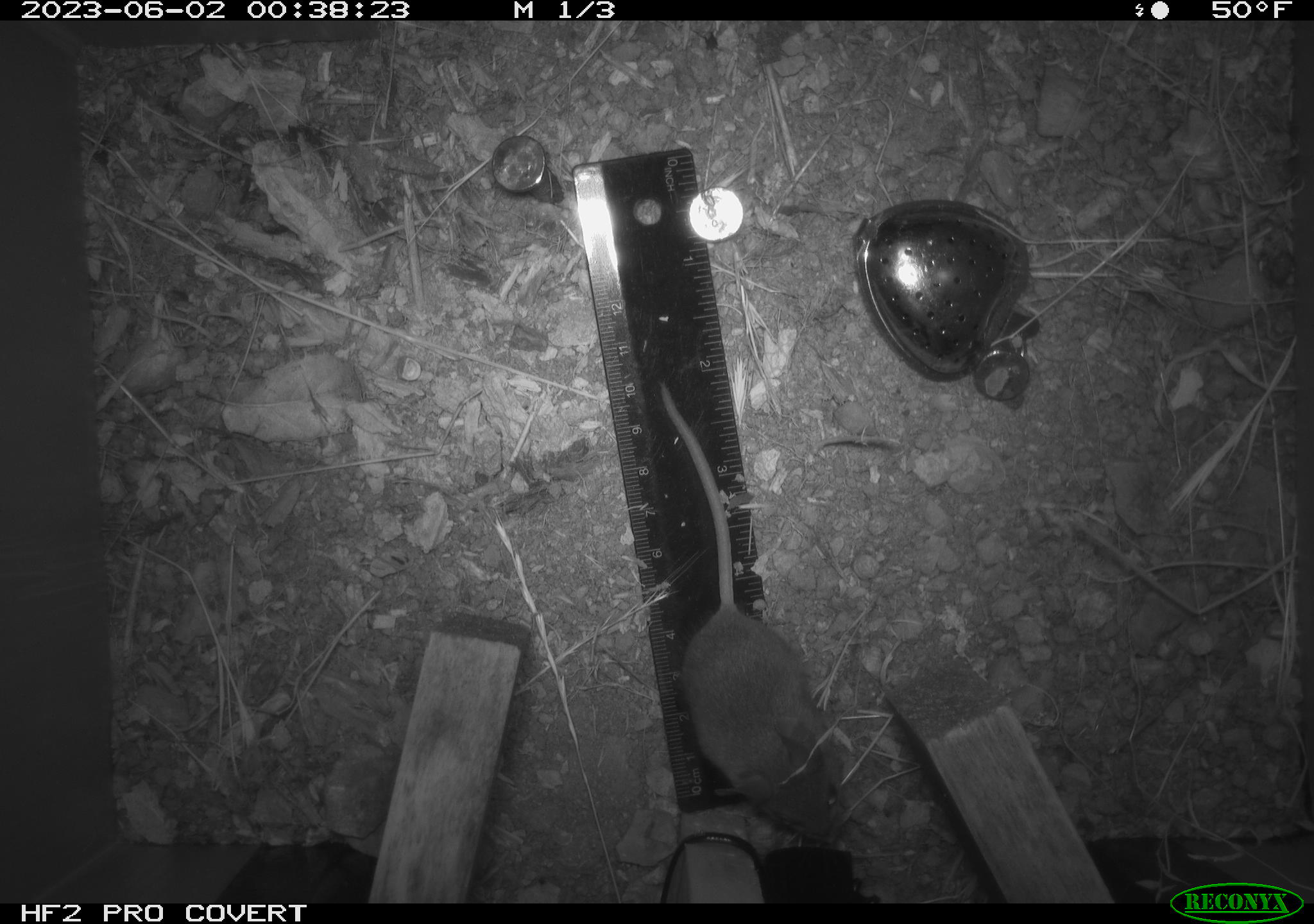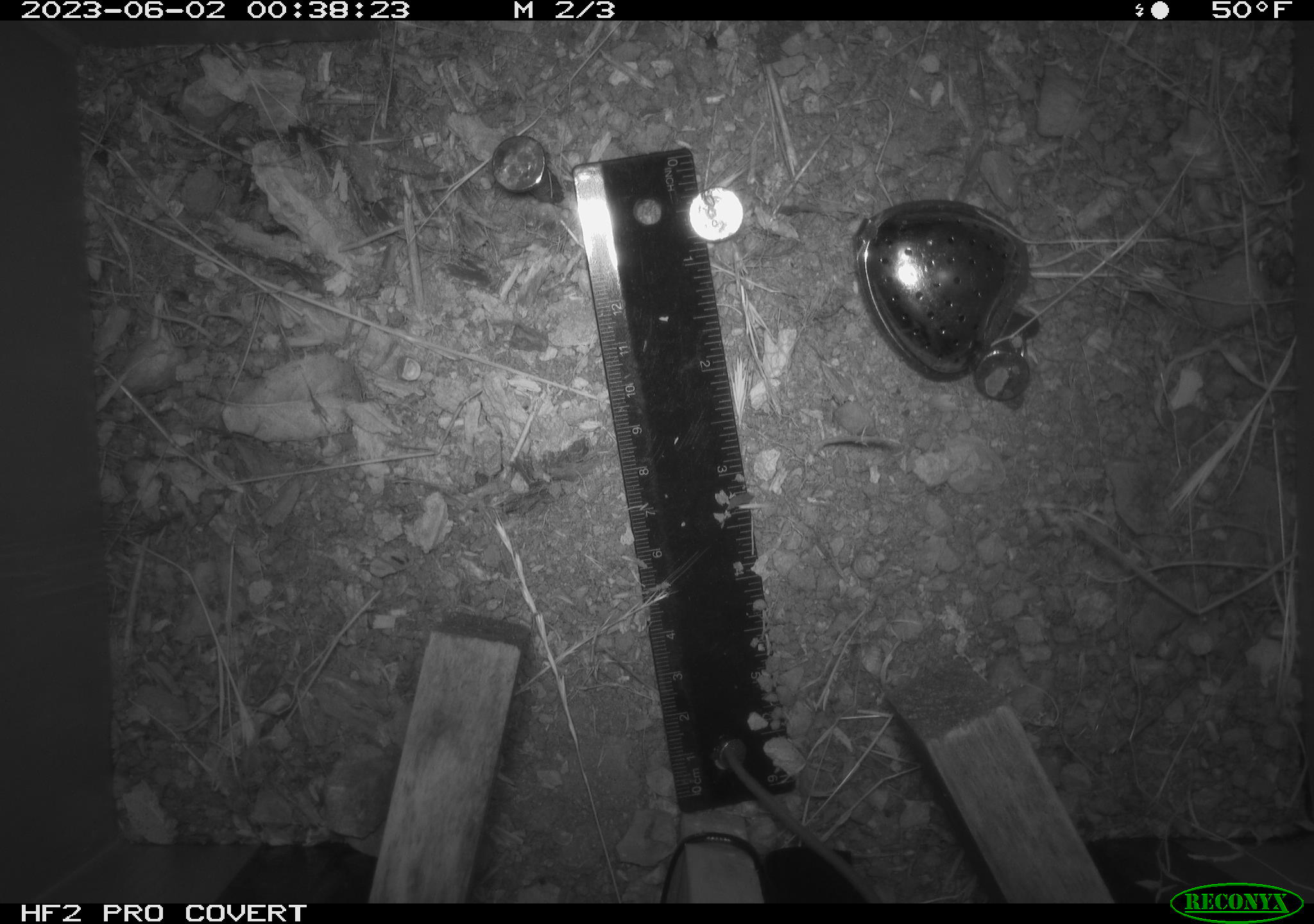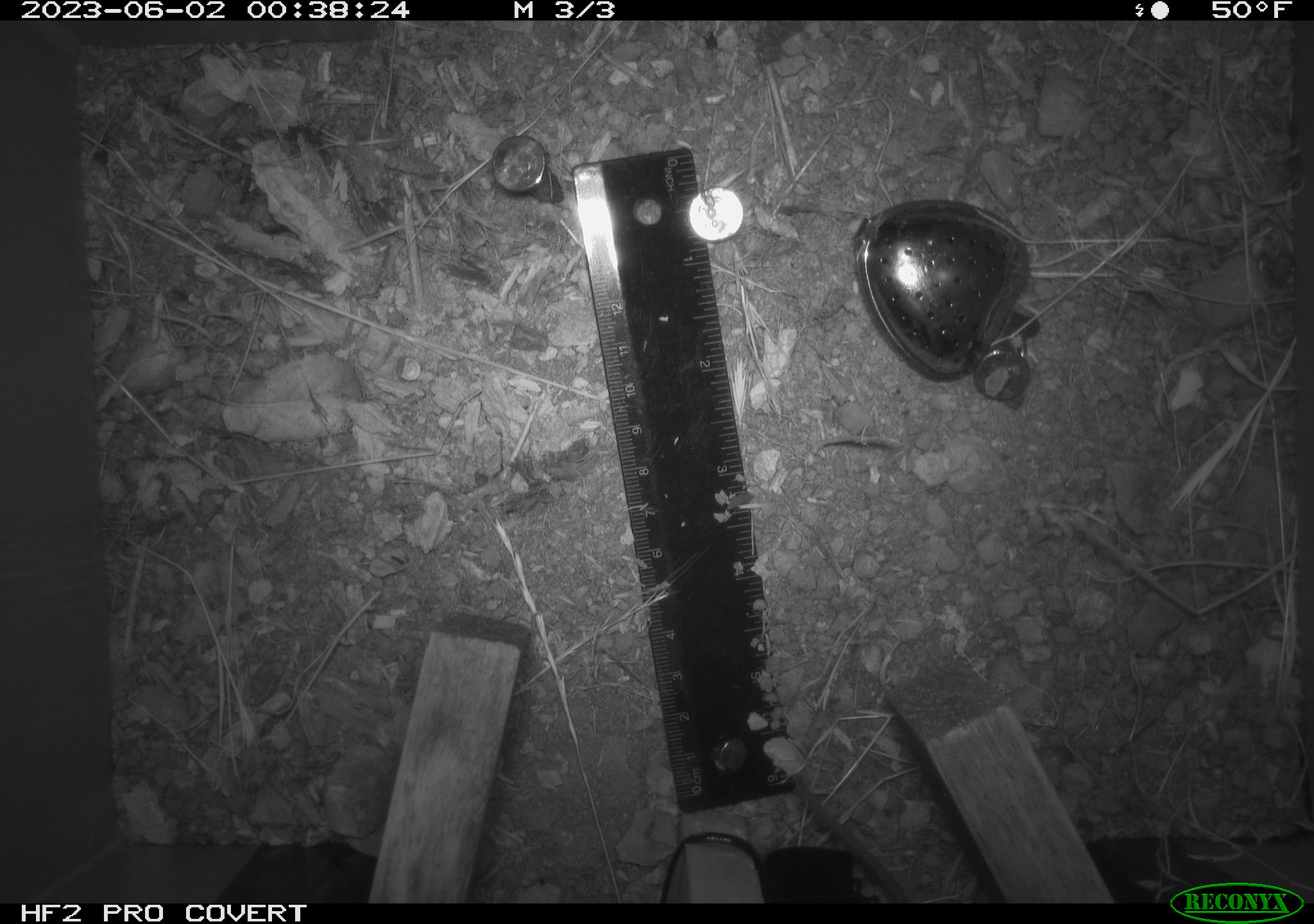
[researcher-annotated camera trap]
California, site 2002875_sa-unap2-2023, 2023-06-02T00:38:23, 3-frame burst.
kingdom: Animalia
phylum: Chordata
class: Mammalia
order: Rodentia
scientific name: Rodentia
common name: mouse species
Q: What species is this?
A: Mouse species (Rodentia).